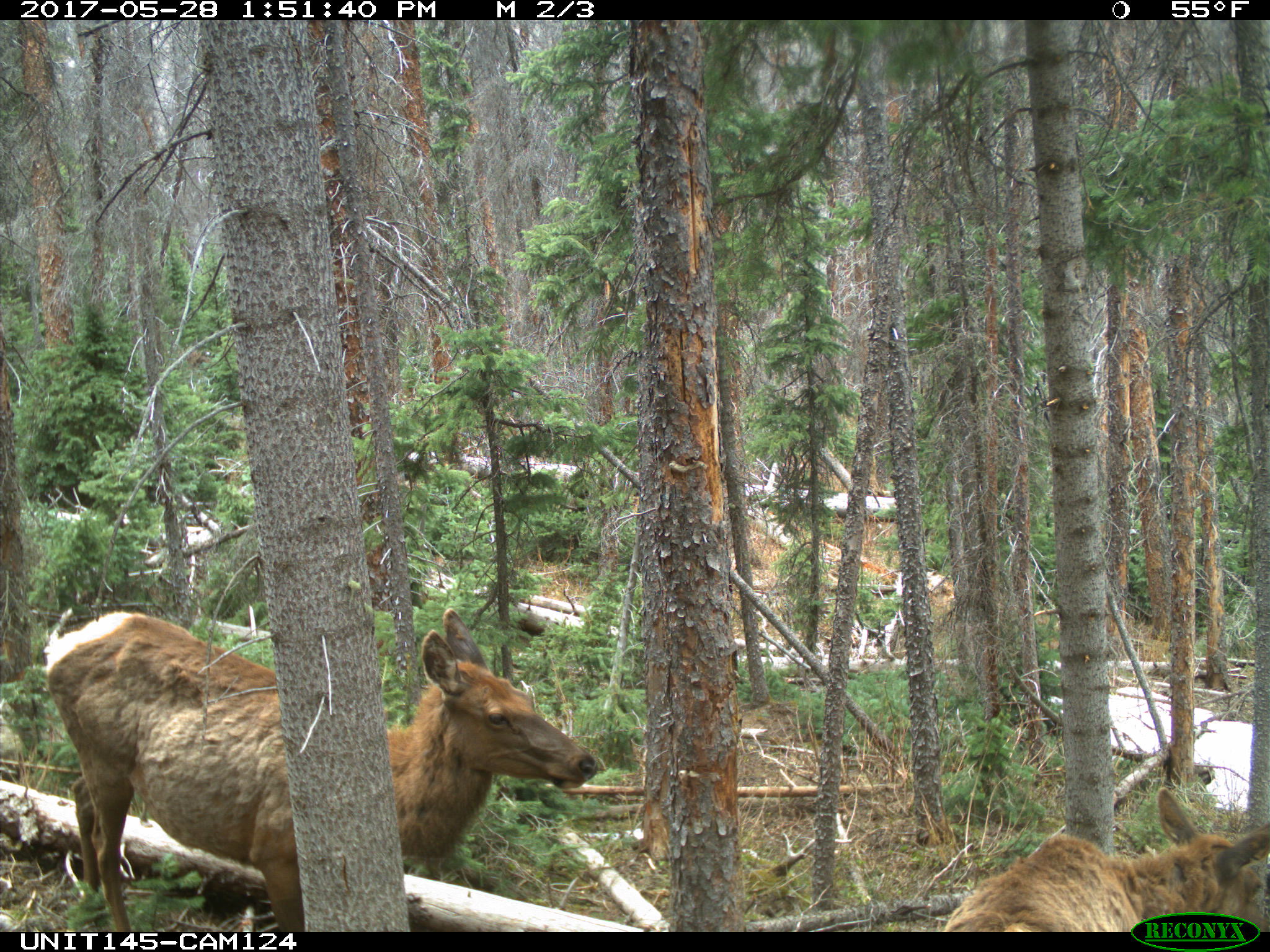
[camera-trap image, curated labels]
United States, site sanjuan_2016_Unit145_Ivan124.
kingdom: Animalia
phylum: Chordata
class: Mammalia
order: Artiodactyla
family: Cervidae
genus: Cervus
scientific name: Cervus elaphus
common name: red deer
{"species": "Cervus elaphus (red deer)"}